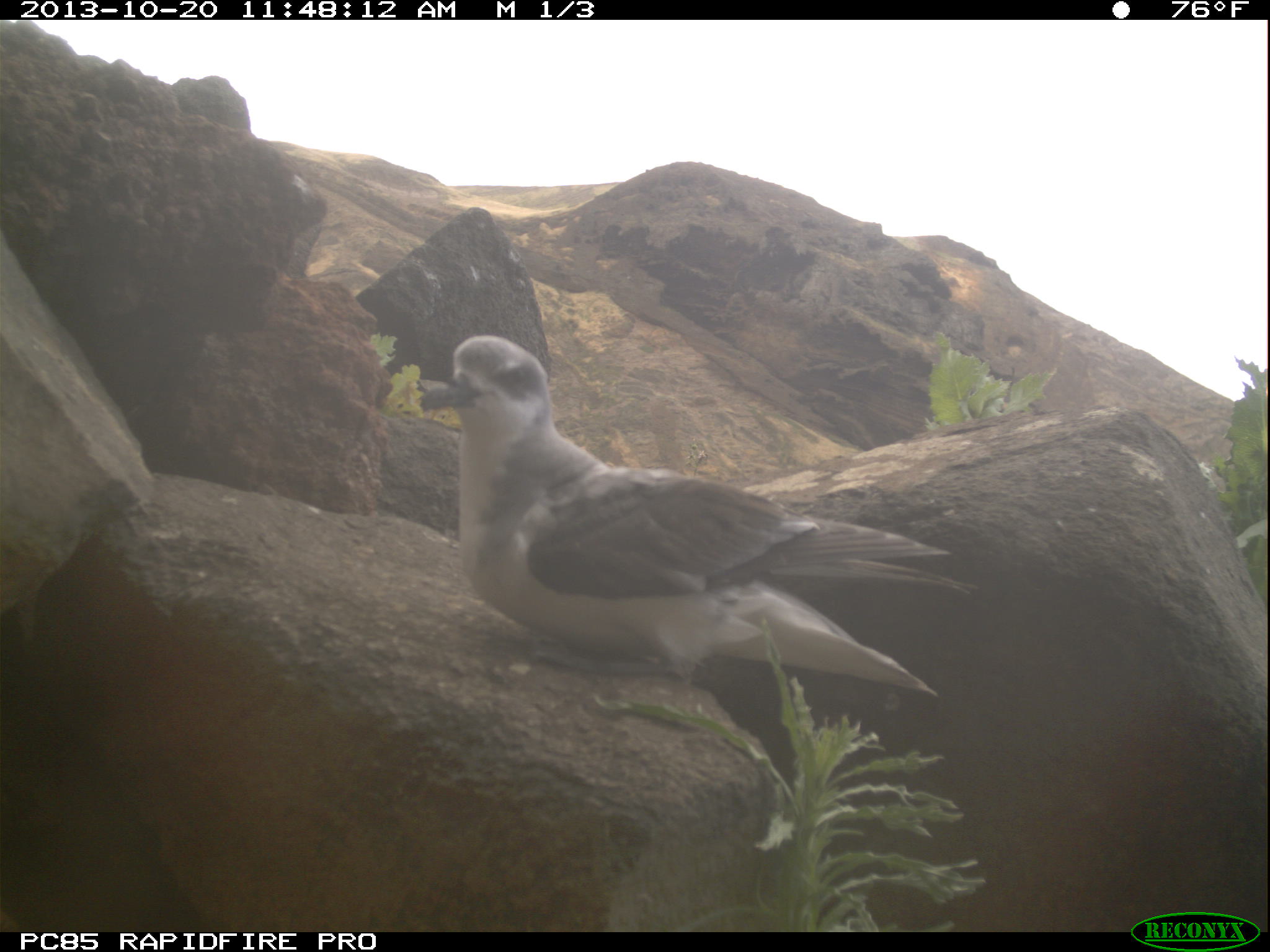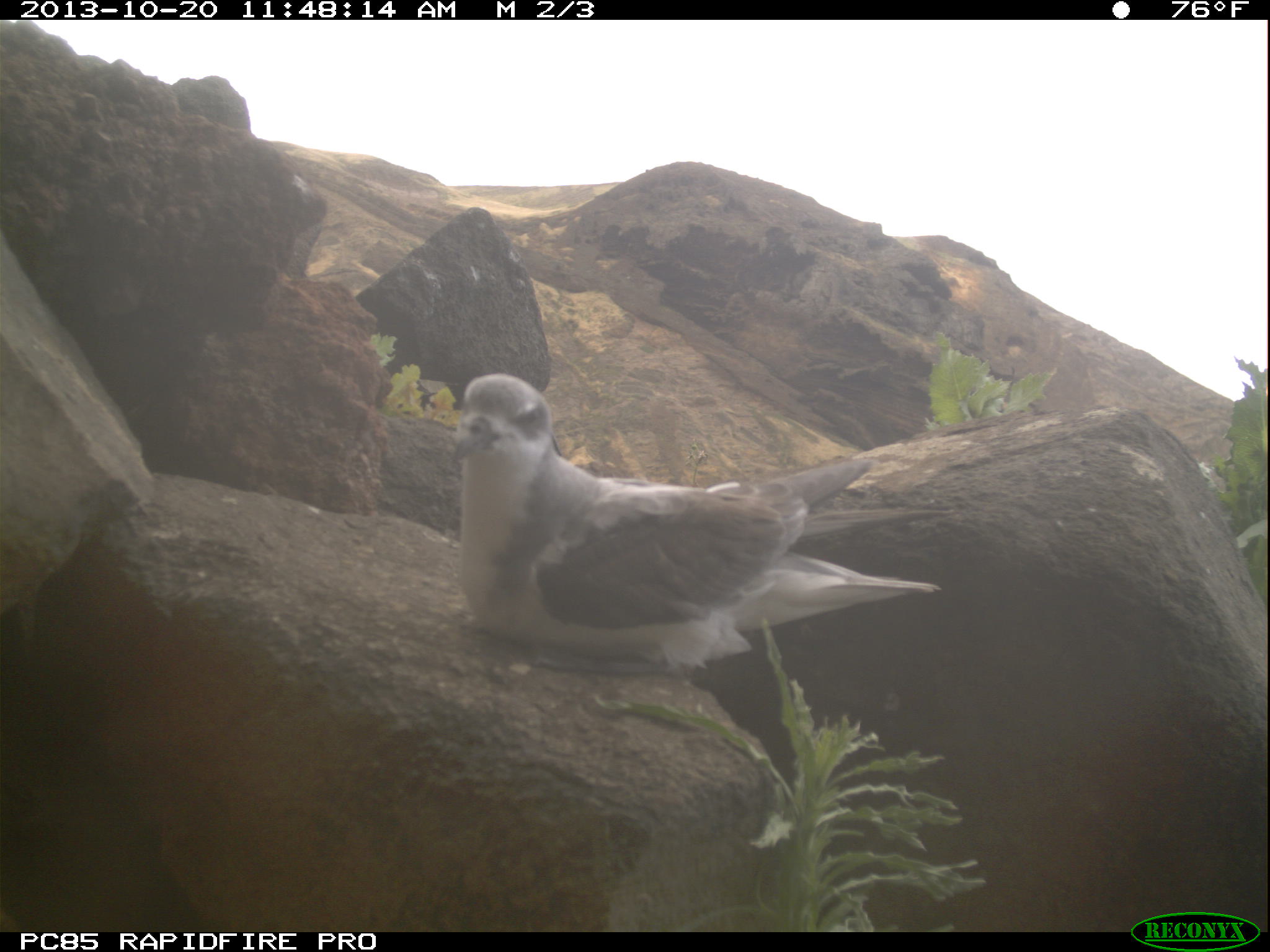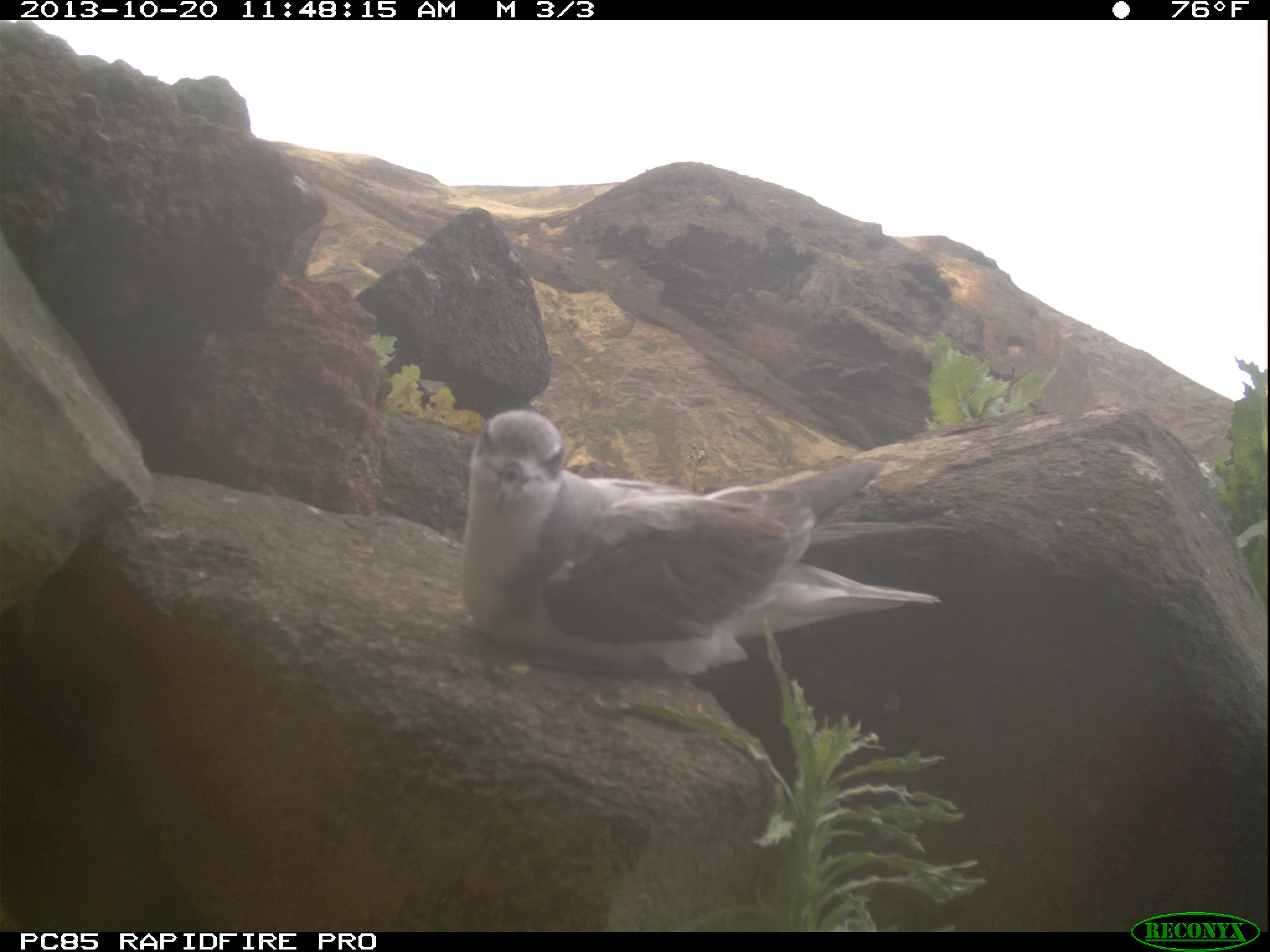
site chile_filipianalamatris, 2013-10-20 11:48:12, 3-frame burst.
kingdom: Animalia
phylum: Chordata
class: Aves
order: Procellariiformes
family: Procellariidae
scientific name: Procellariidae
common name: petrel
Petrel (Procellariidae).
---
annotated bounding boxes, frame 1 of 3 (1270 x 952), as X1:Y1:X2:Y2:
petrel: 418:334:947:728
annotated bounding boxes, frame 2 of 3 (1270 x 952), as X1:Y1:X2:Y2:
petrel: 438:372:936:692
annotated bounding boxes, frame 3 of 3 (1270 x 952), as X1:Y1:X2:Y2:
petrel: 467:395:962:679